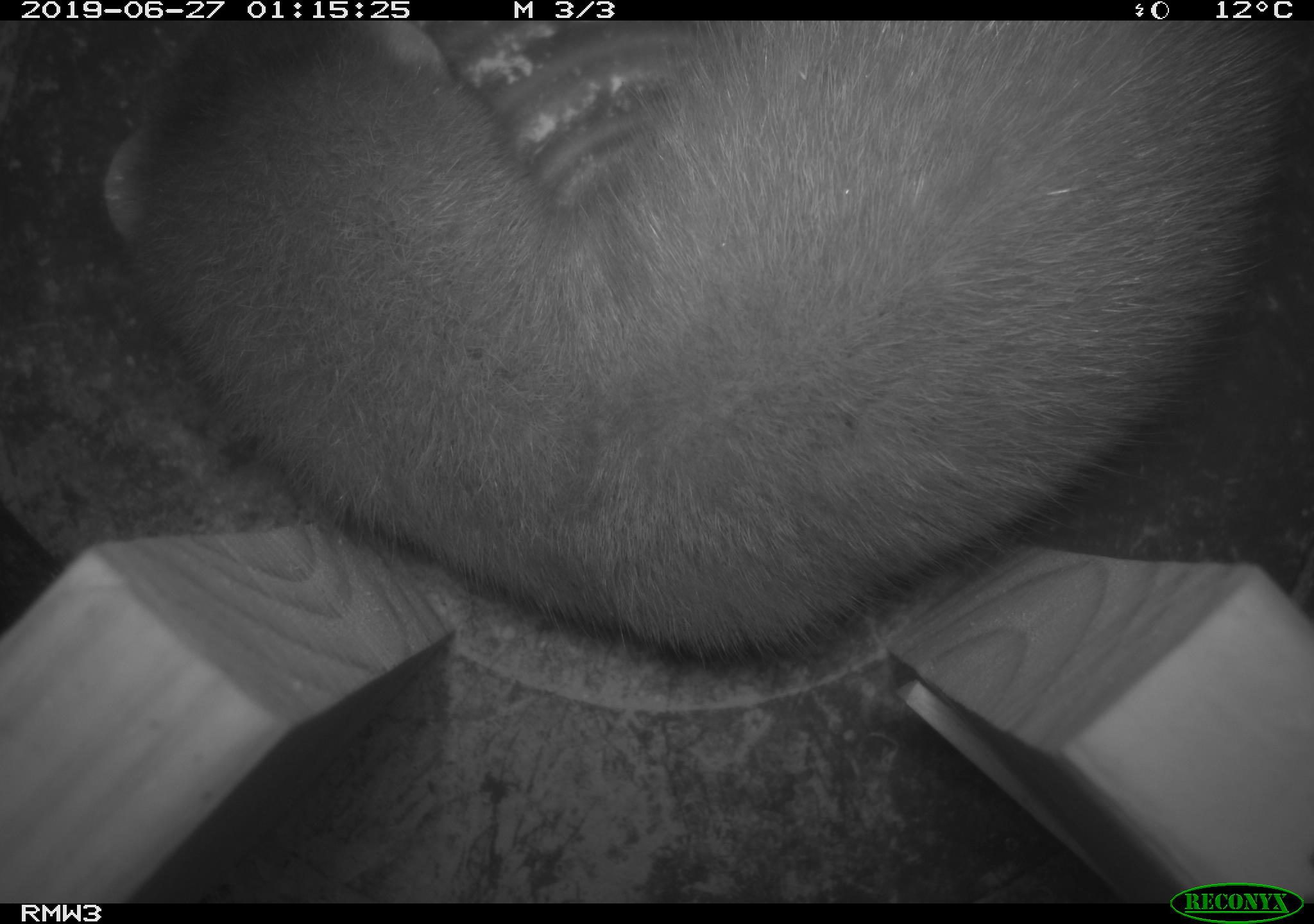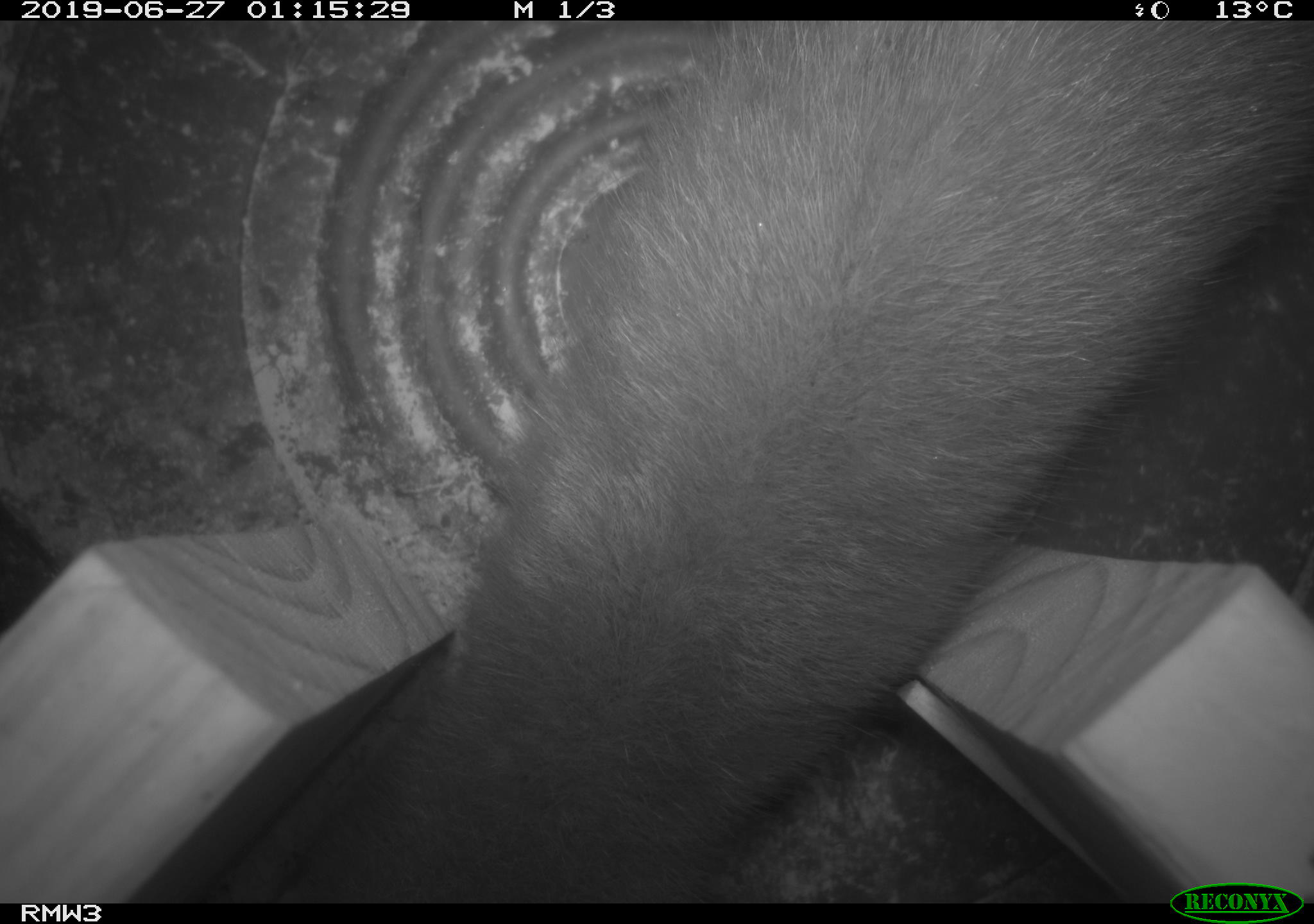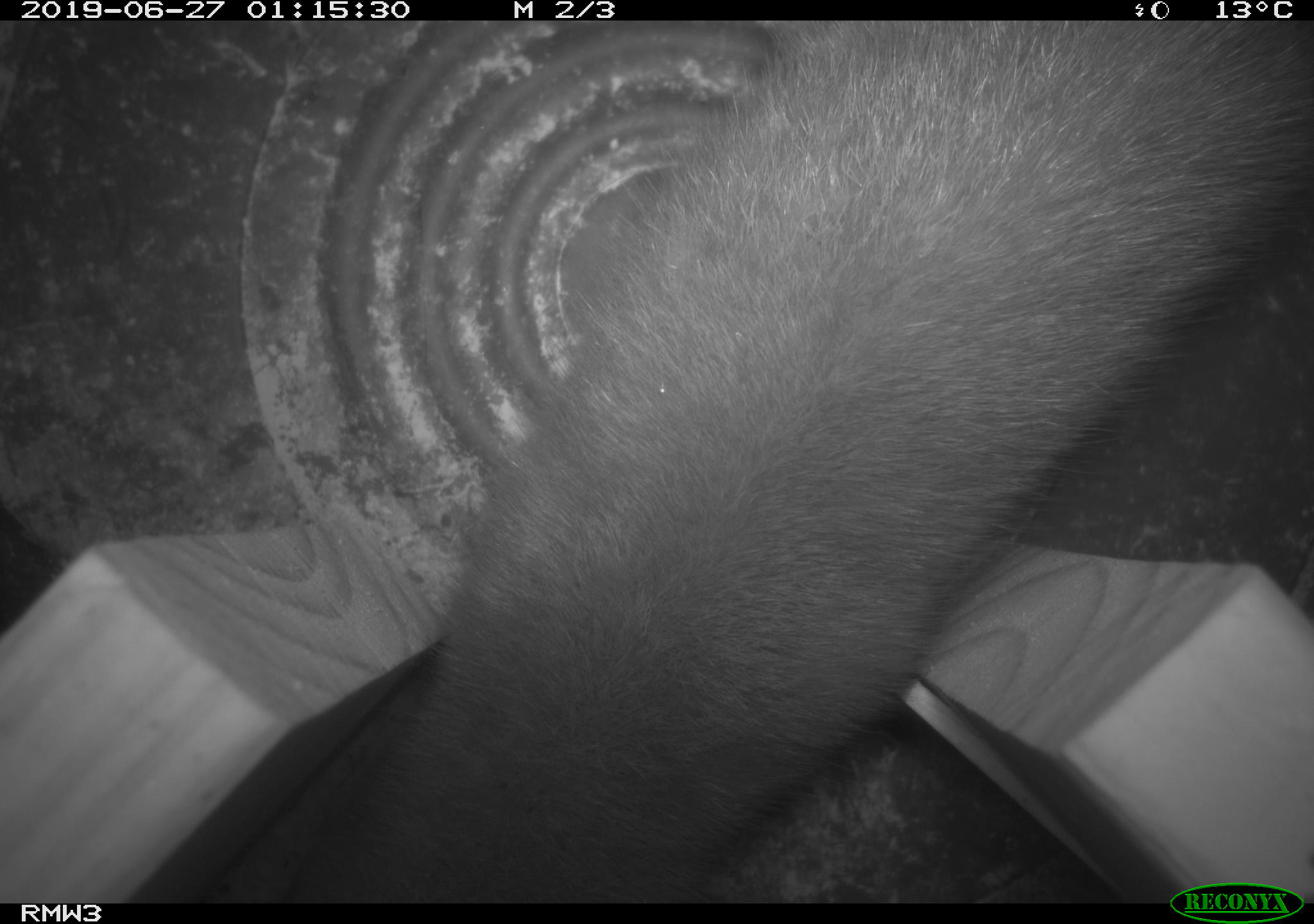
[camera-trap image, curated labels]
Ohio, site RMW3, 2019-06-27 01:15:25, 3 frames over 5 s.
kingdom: Animalia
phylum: Chordata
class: Mammalia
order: Carnivora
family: Mustelidae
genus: Neogale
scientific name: Neogale vison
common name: american mink